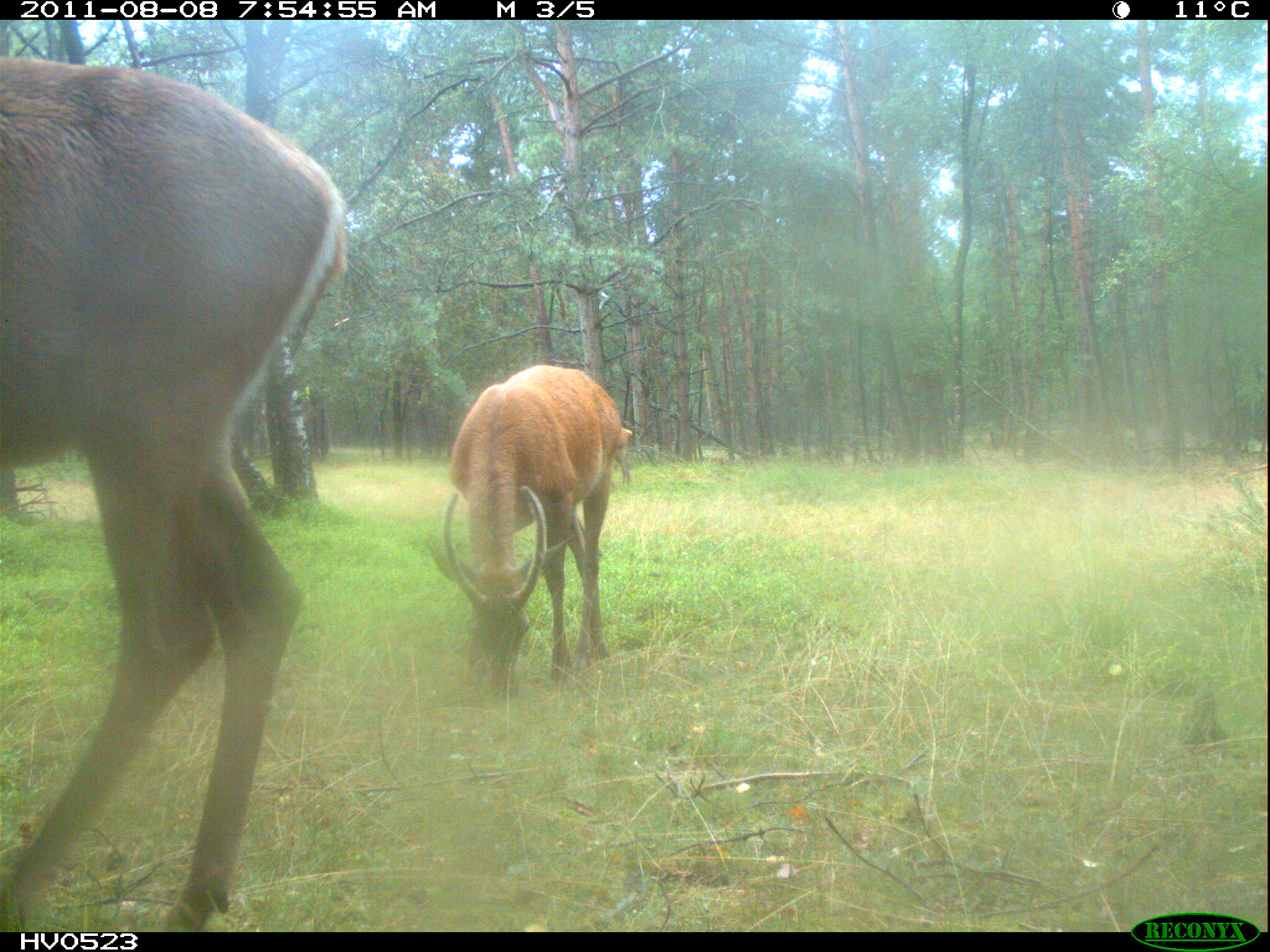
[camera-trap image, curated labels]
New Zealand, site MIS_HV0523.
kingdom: Animalia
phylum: Chordata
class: Mammalia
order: Artiodactyla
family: Cervidae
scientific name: Cervidae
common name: deer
Deer (Cervidae).